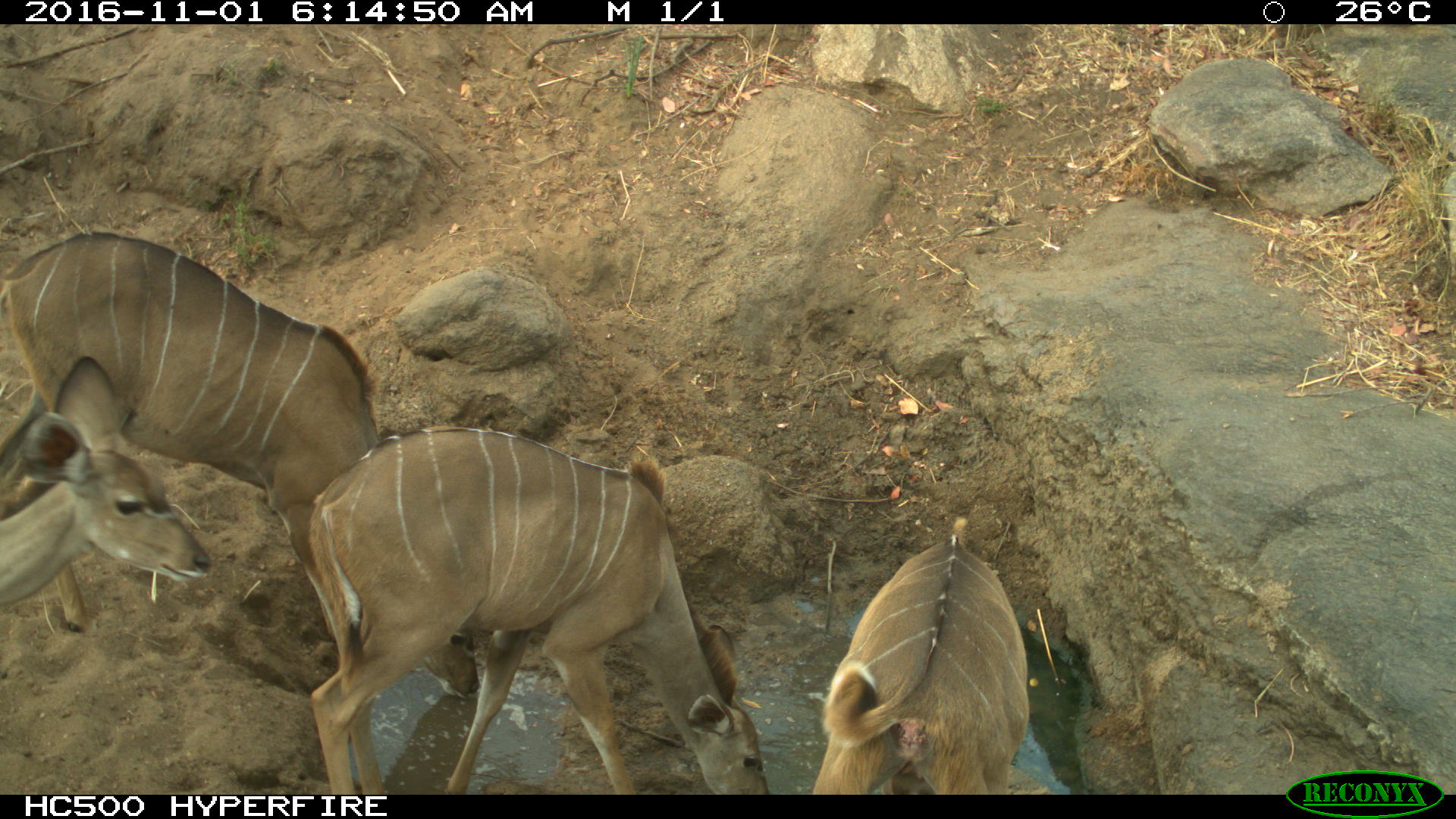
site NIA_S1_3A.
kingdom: Animalia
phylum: Chordata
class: Mammalia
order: Artiodactyla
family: Bovidae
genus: Tragelaphus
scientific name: Tragelaphus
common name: kudu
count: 4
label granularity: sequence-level